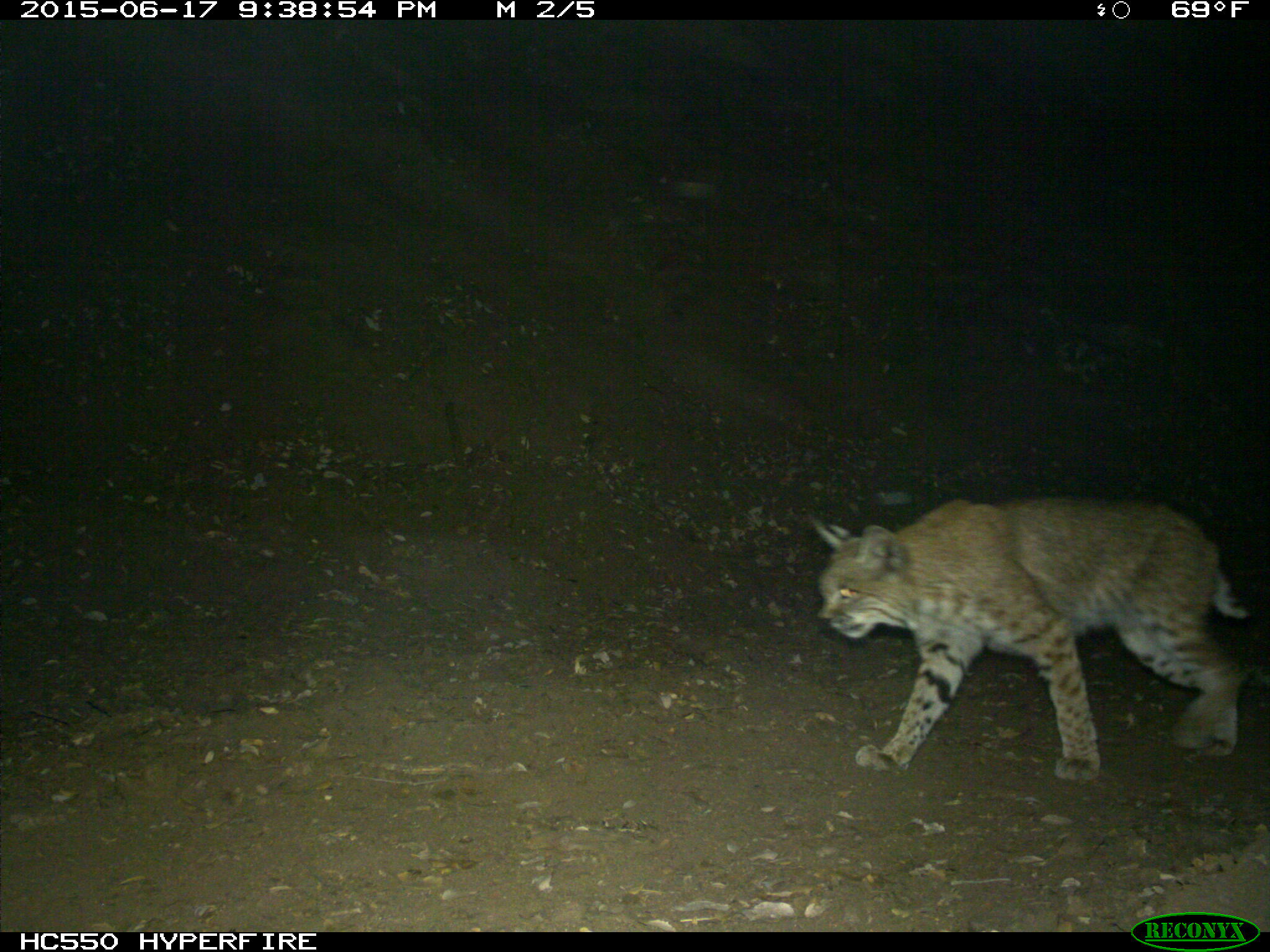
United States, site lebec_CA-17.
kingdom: Animalia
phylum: Chordata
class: Mammalia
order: Carnivora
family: Felidae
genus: Lynx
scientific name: Lynx rufus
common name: bobcat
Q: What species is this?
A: Lynx rufus (bobcat).